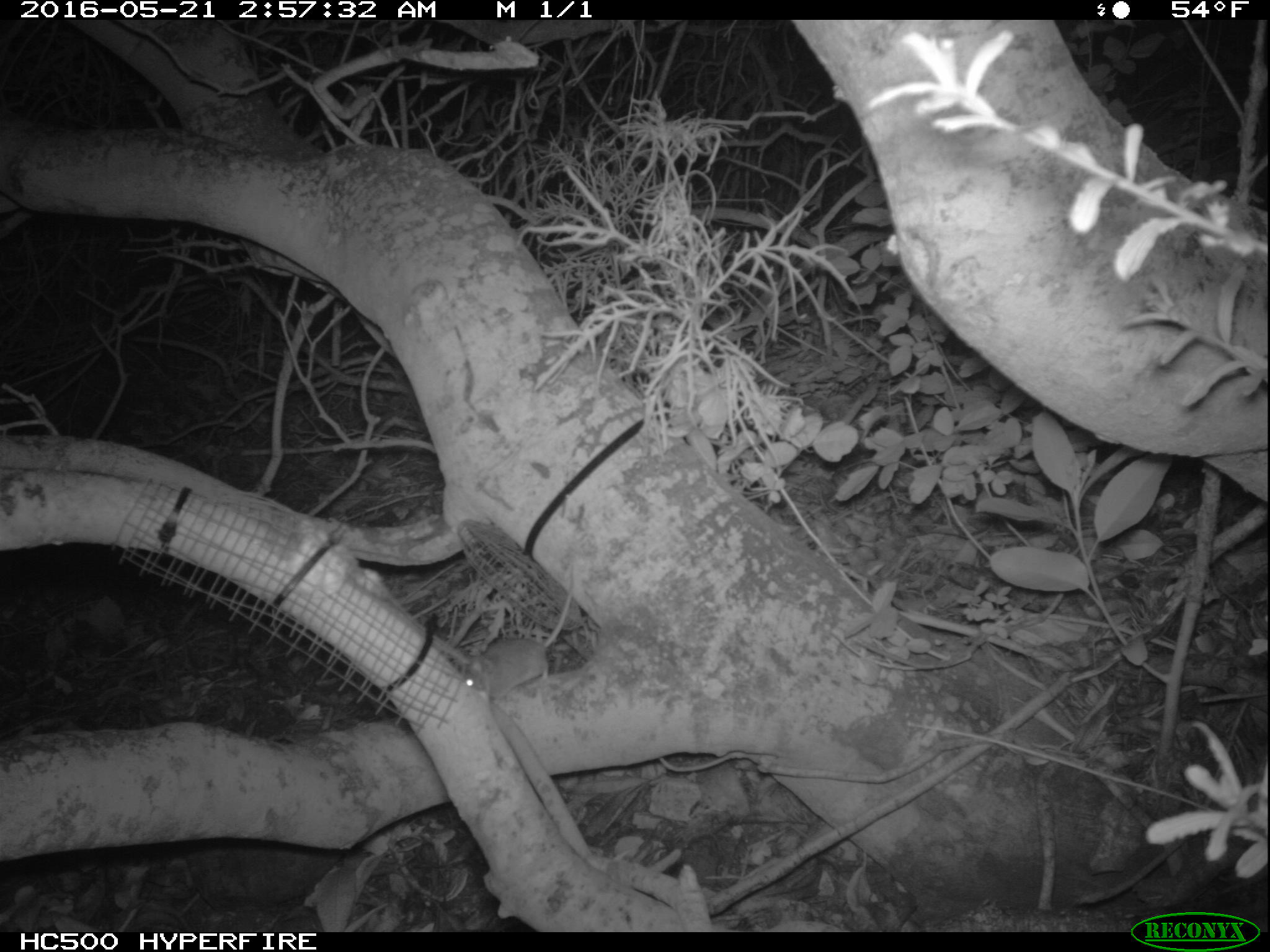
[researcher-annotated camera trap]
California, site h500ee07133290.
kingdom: Animalia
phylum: Chordata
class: Mammalia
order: Rodentia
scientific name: Rodentia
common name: rodent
Rodent (Rodentia).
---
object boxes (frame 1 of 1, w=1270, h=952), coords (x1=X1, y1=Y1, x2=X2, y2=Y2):
rodent: (x1=464, y1=570, x2=574, y2=703)